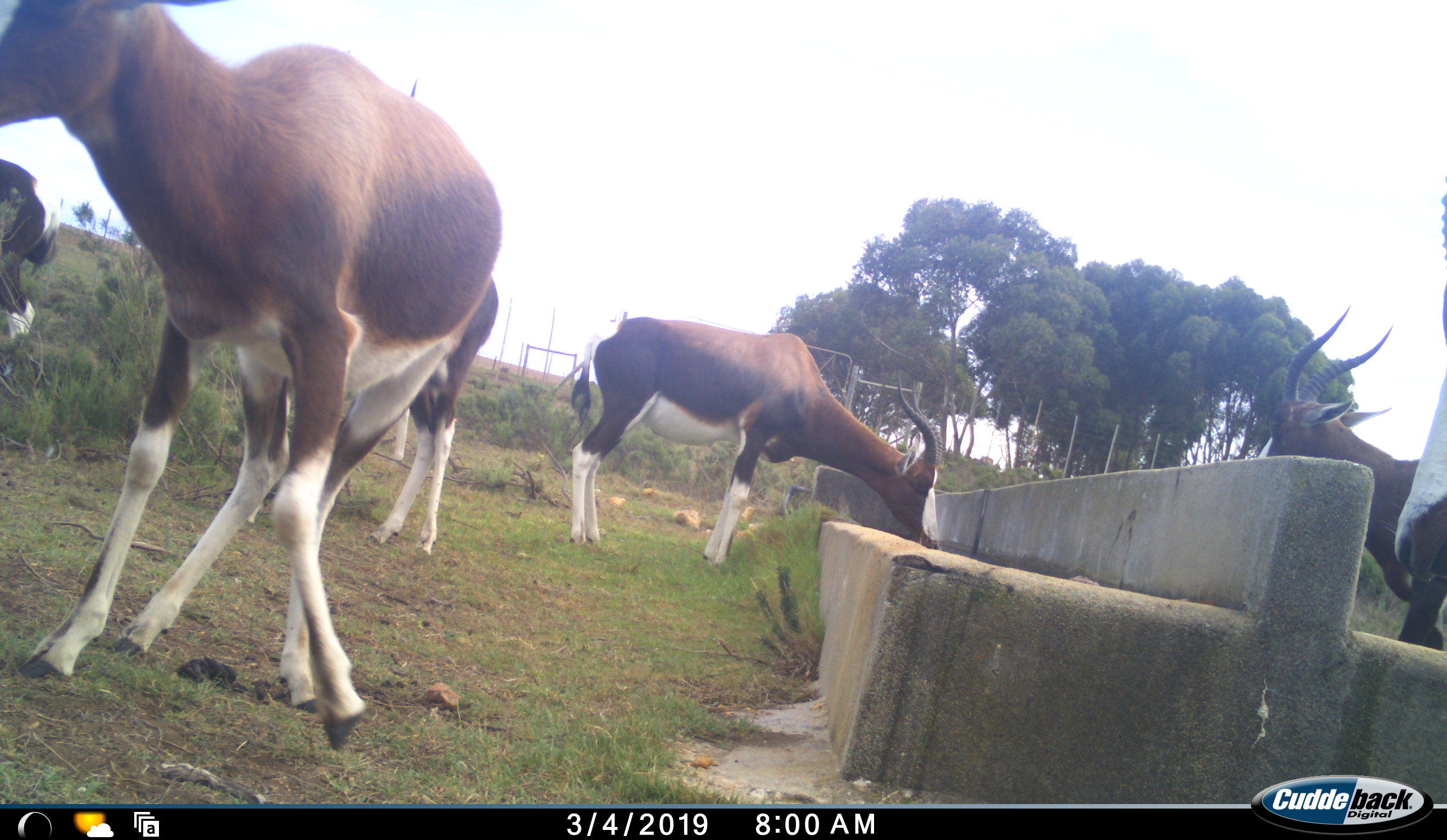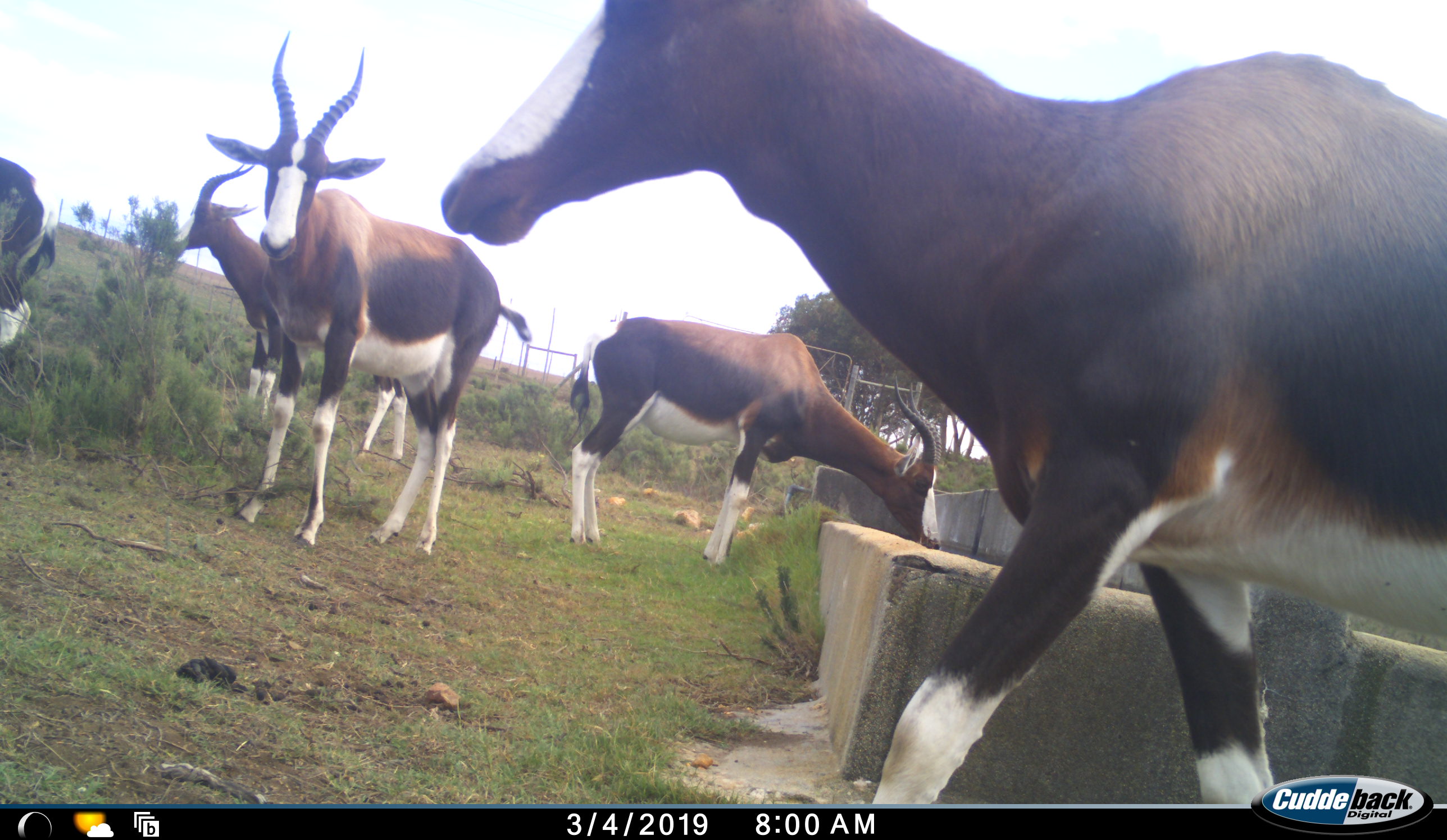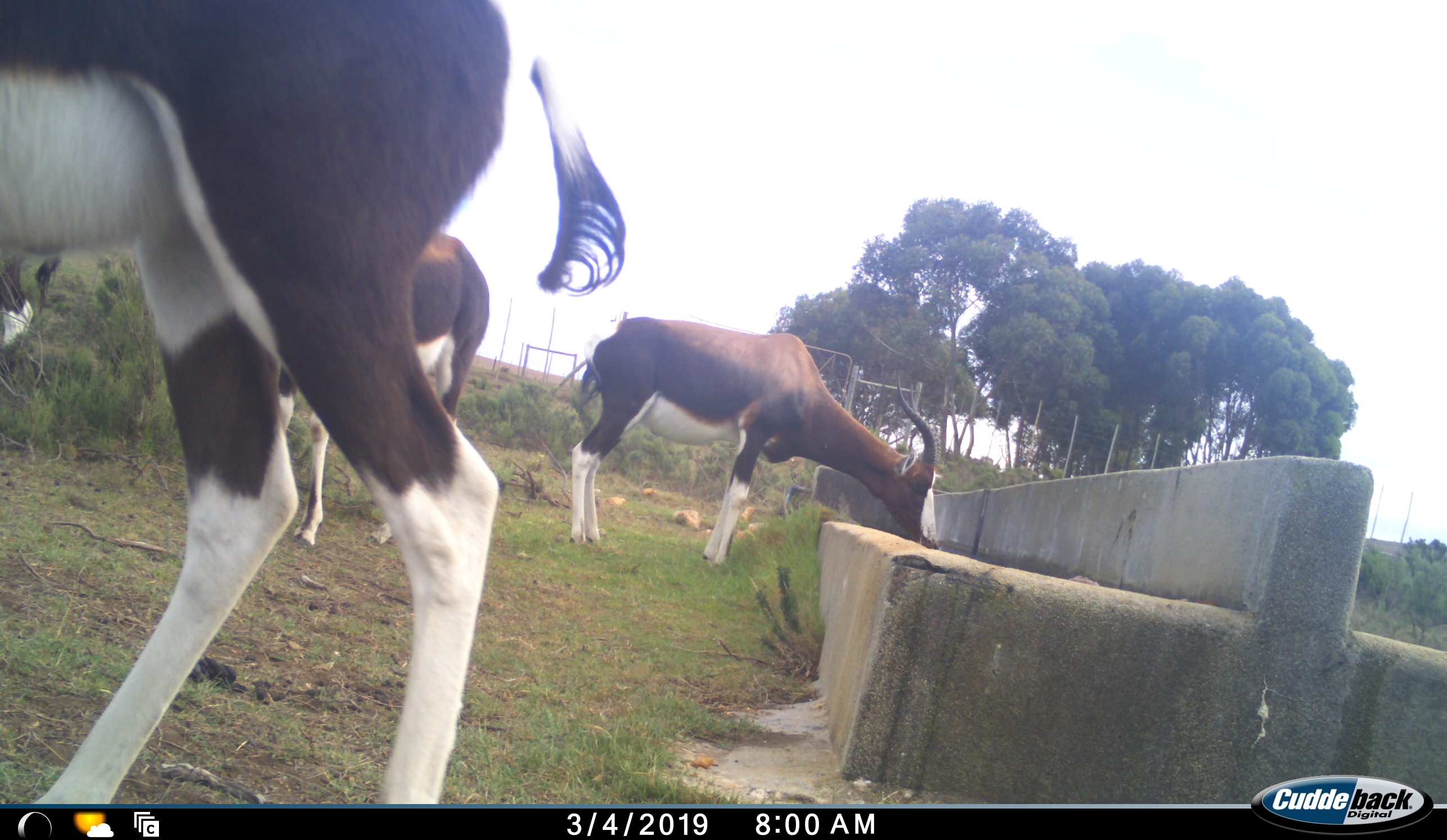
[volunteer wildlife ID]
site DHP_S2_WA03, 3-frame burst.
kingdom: Animalia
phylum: Chordata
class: Mammalia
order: Artiodactyla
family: Bovidae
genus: Damaliscus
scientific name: Damaliscus pygargus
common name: bontebok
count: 6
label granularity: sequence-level